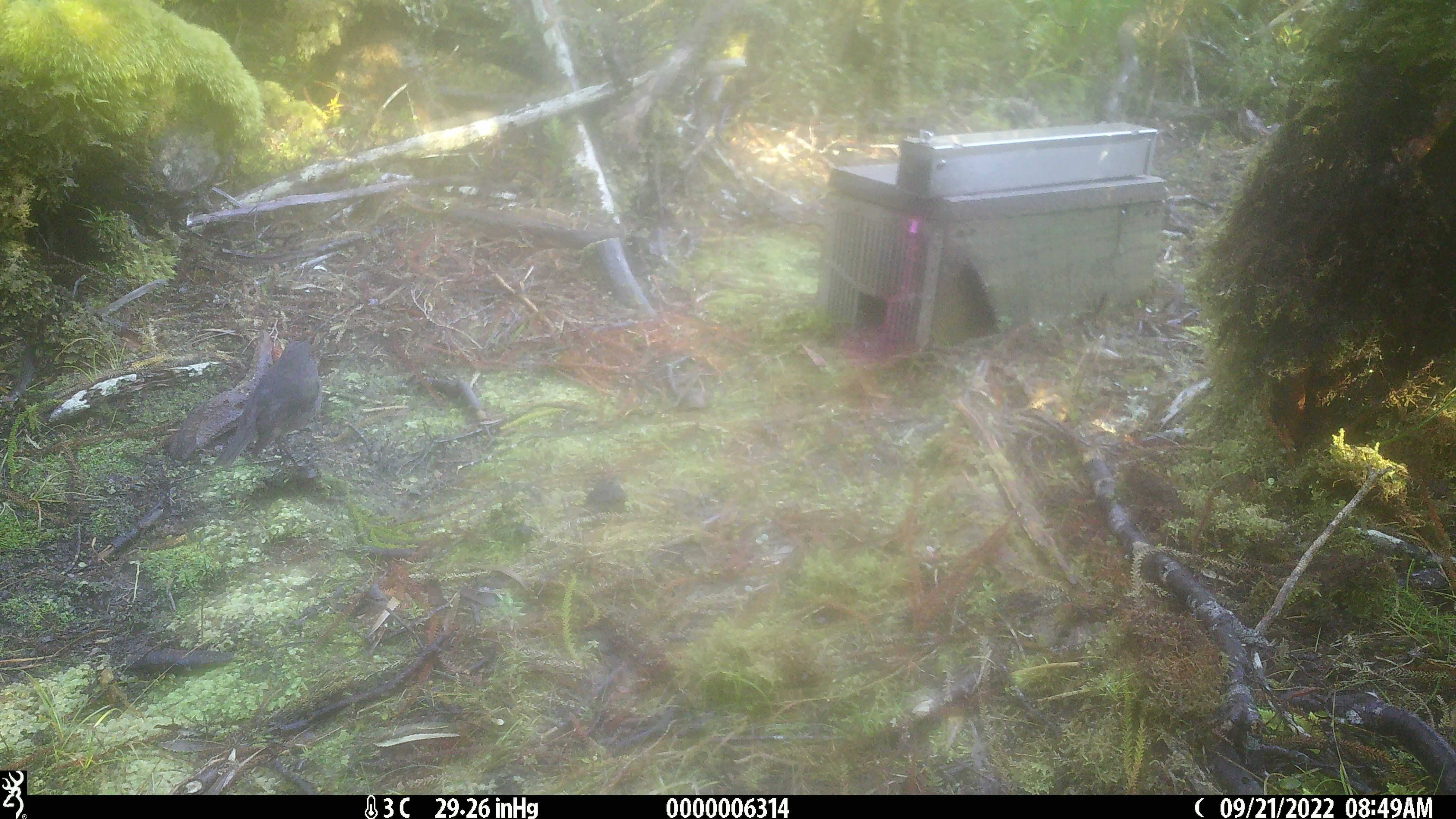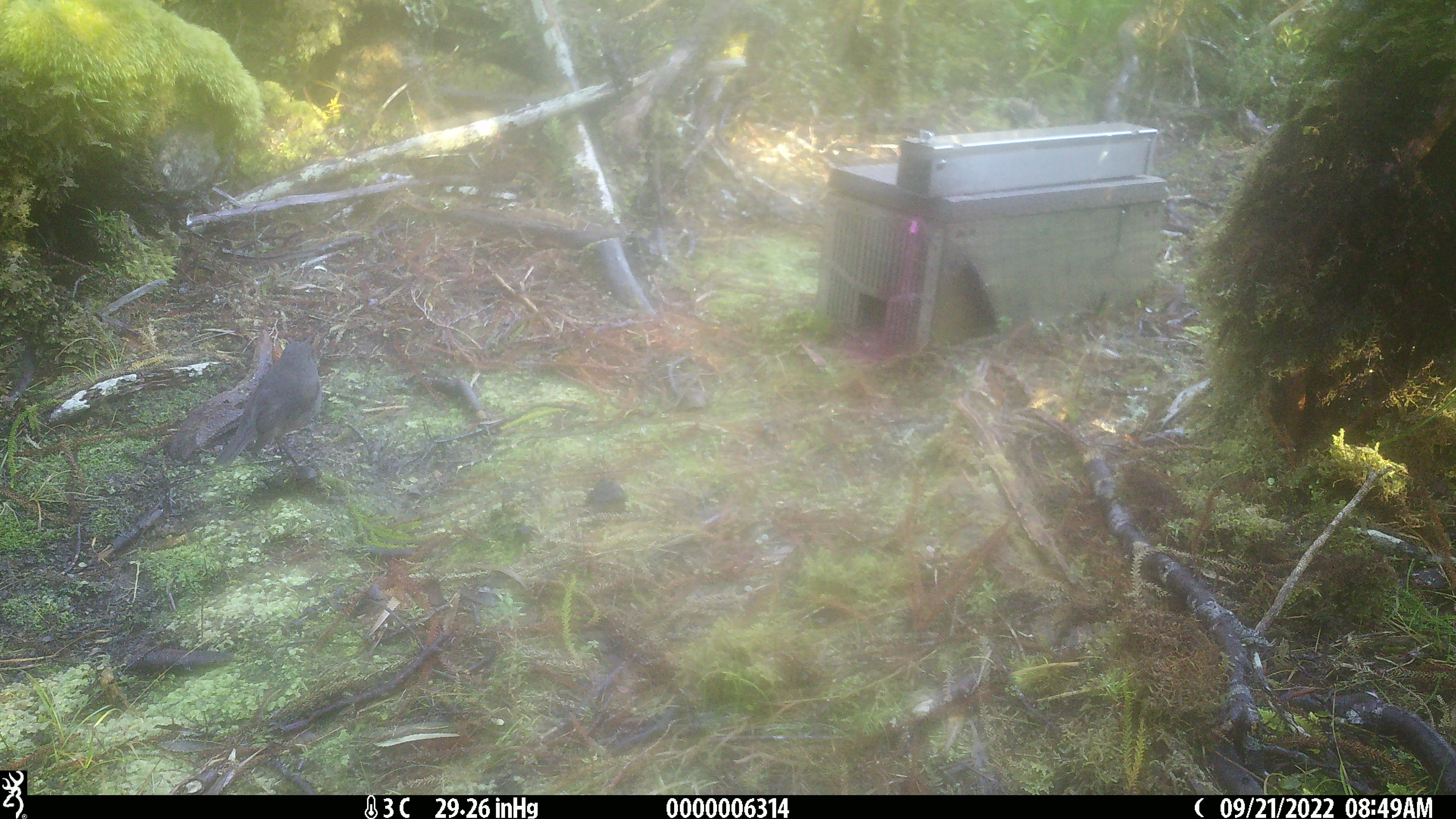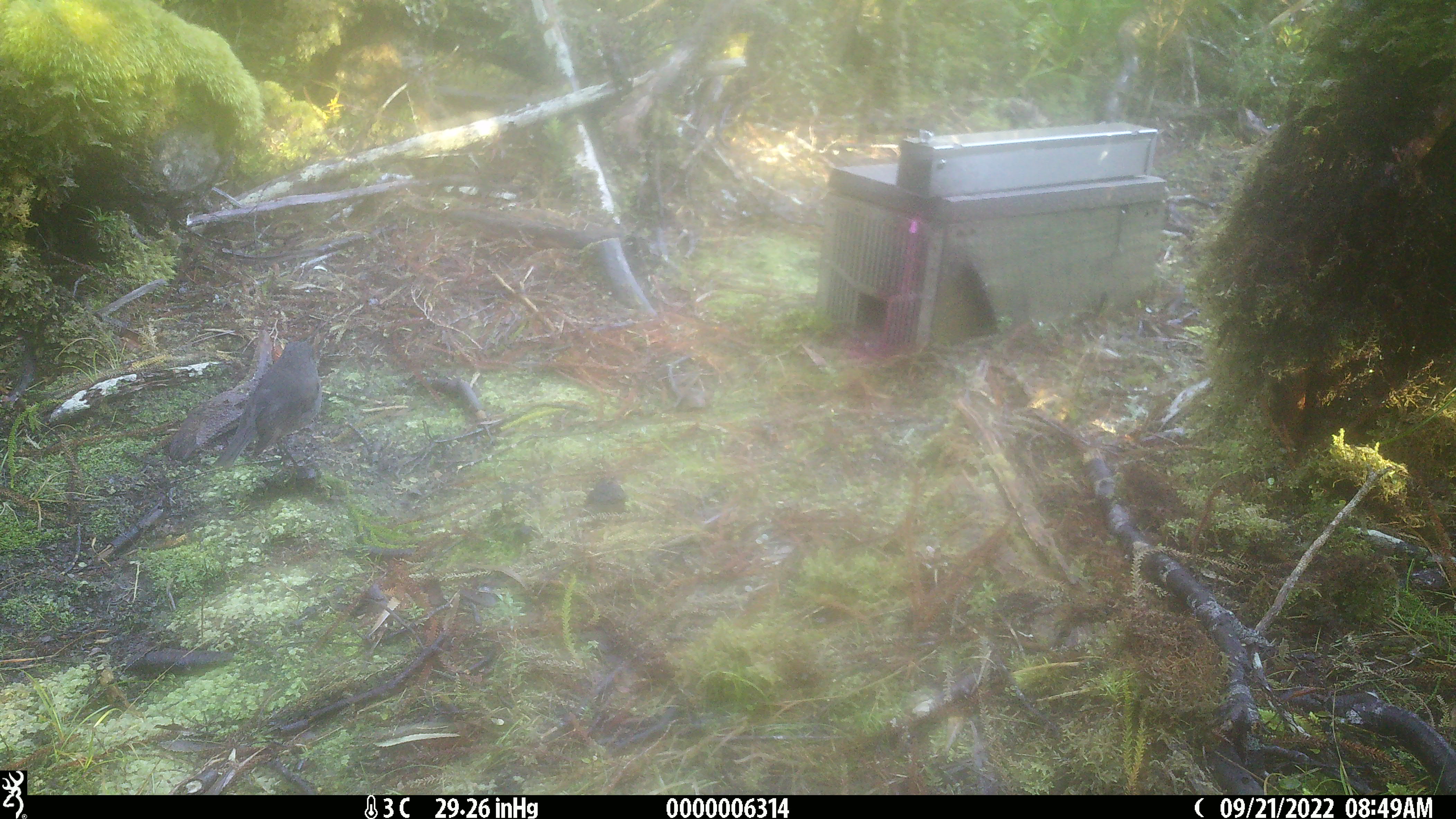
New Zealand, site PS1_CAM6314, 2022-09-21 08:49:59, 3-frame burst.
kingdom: Animalia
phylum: Chordata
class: Aves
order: Passeriformes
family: Petroicidae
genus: Petroica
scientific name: Petroica australis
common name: new zealand robin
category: robin